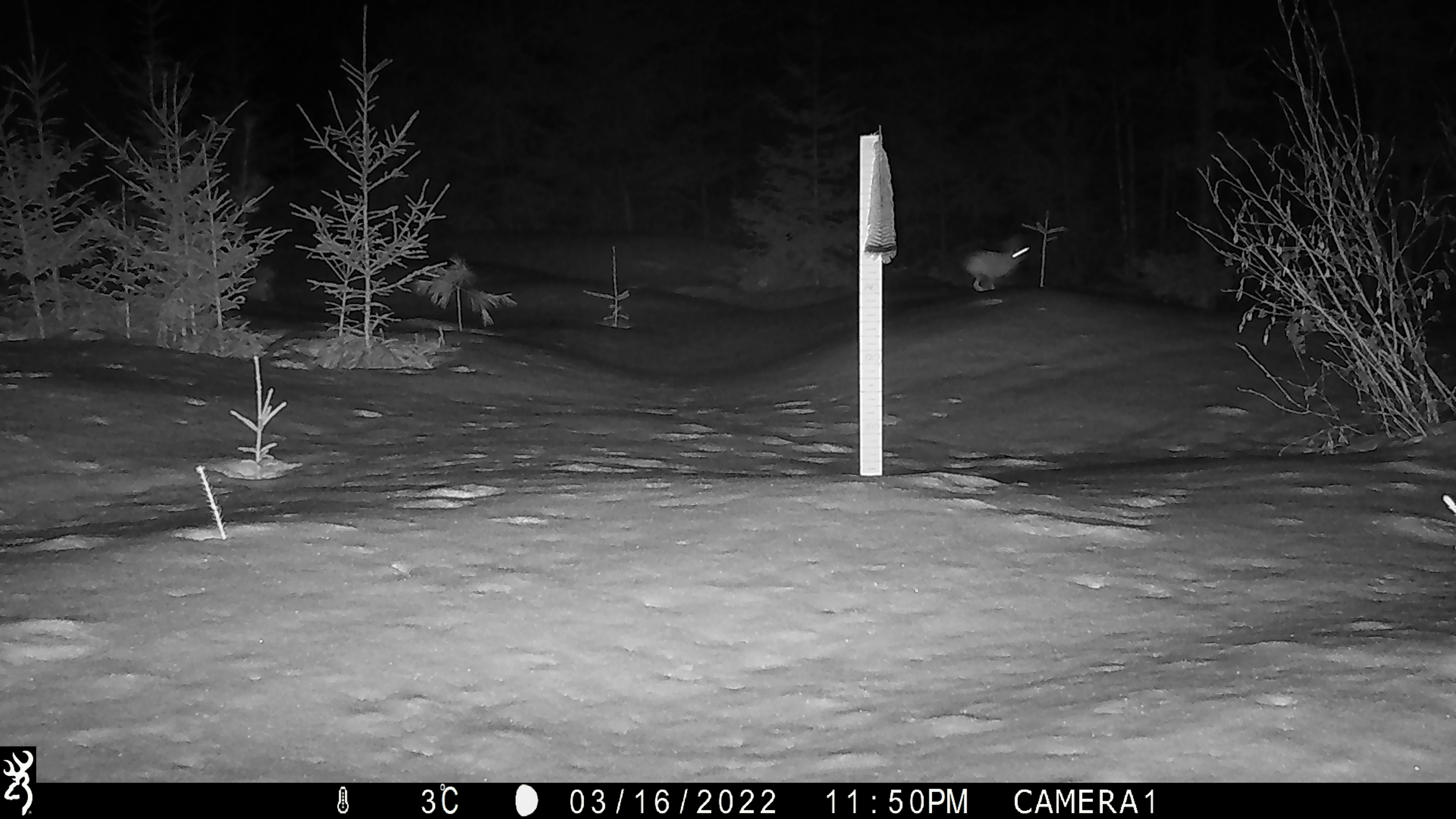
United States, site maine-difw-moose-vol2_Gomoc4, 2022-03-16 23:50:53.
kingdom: Animalia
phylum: Chordata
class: Mammalia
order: Lagomorpha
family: Leporidae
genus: Lepus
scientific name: Lepus americanus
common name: snowshoe hare